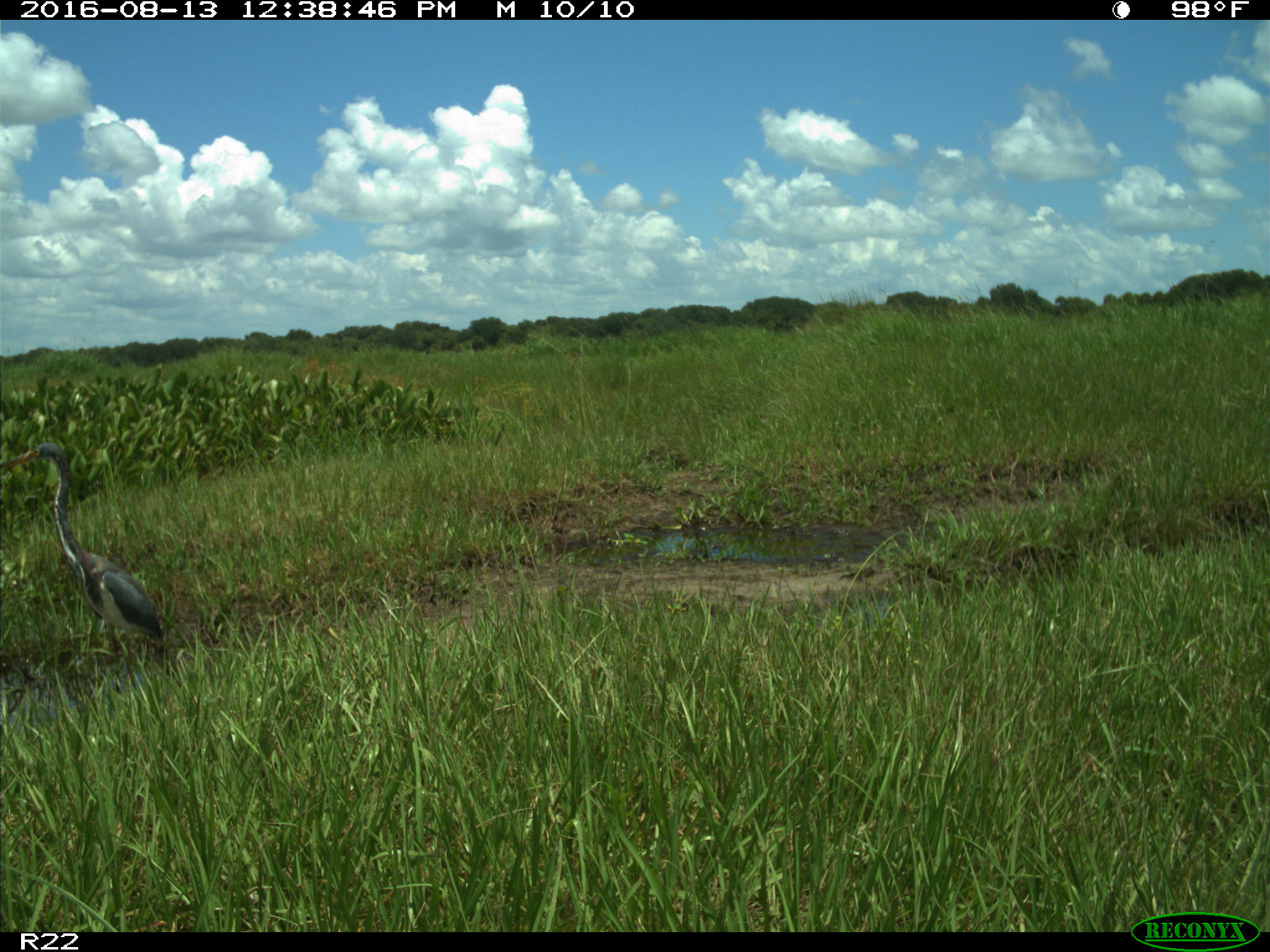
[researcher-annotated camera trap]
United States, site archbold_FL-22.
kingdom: Animalia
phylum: Chordata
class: Aves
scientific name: Aves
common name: birds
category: unidentified bird